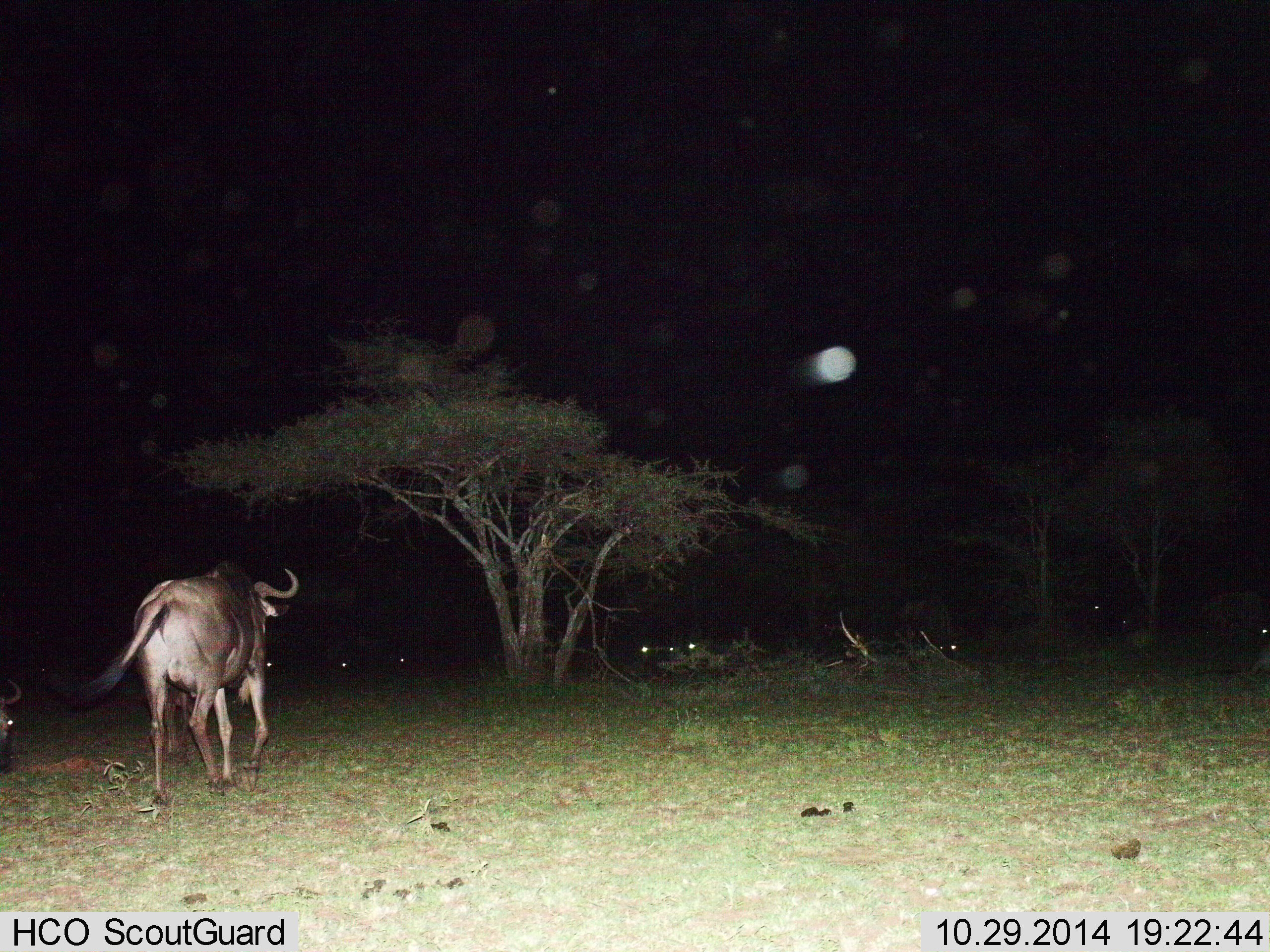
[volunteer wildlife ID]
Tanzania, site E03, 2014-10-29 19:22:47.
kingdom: Animalia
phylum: Chordata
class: Mammalia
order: Artiodactyla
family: Bovidae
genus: Connochaetes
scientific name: Connochaetes taurinus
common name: blue wildebeest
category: wildebeest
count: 9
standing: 10%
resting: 10%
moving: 80%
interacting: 0%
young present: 0%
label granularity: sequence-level